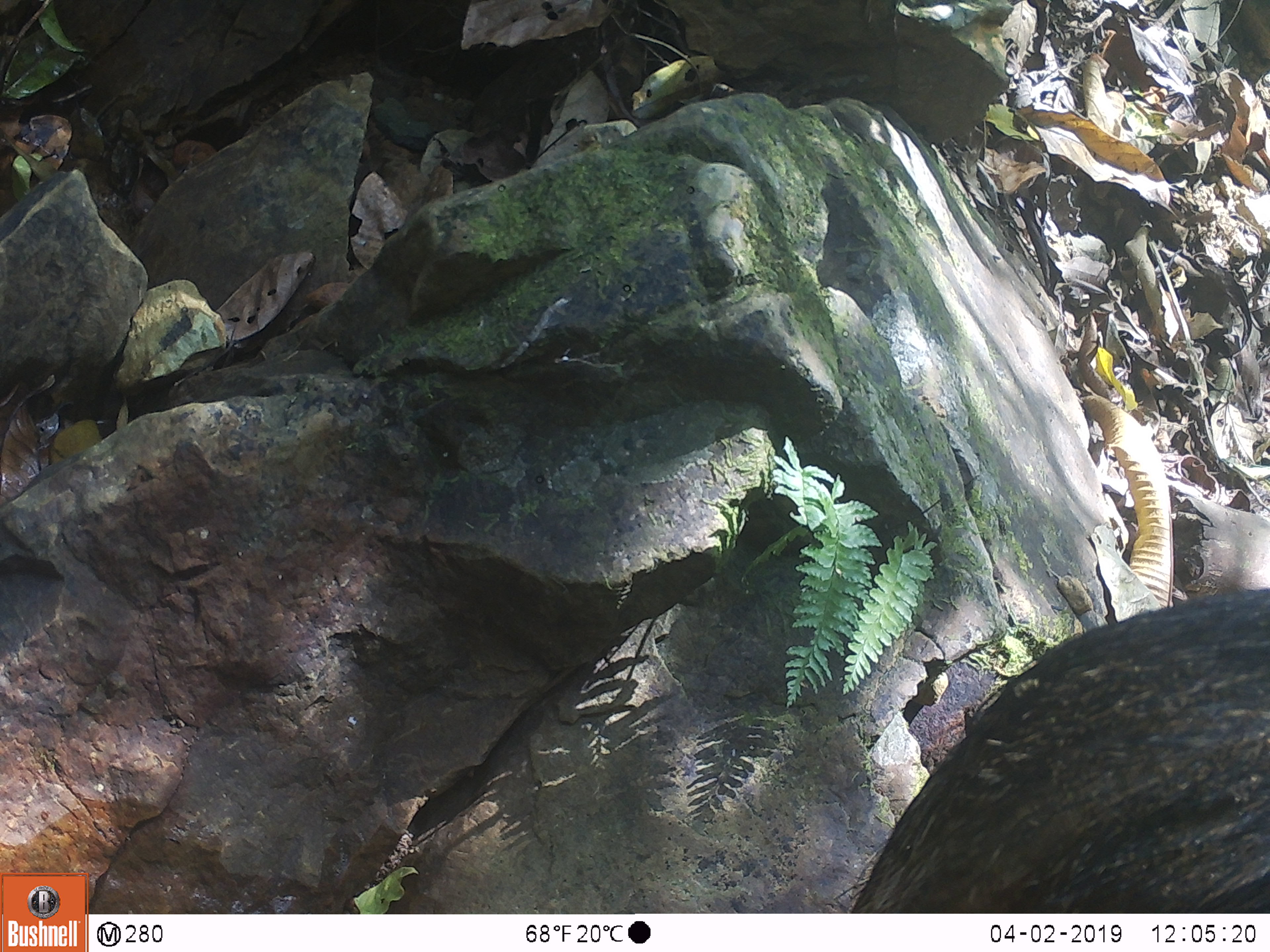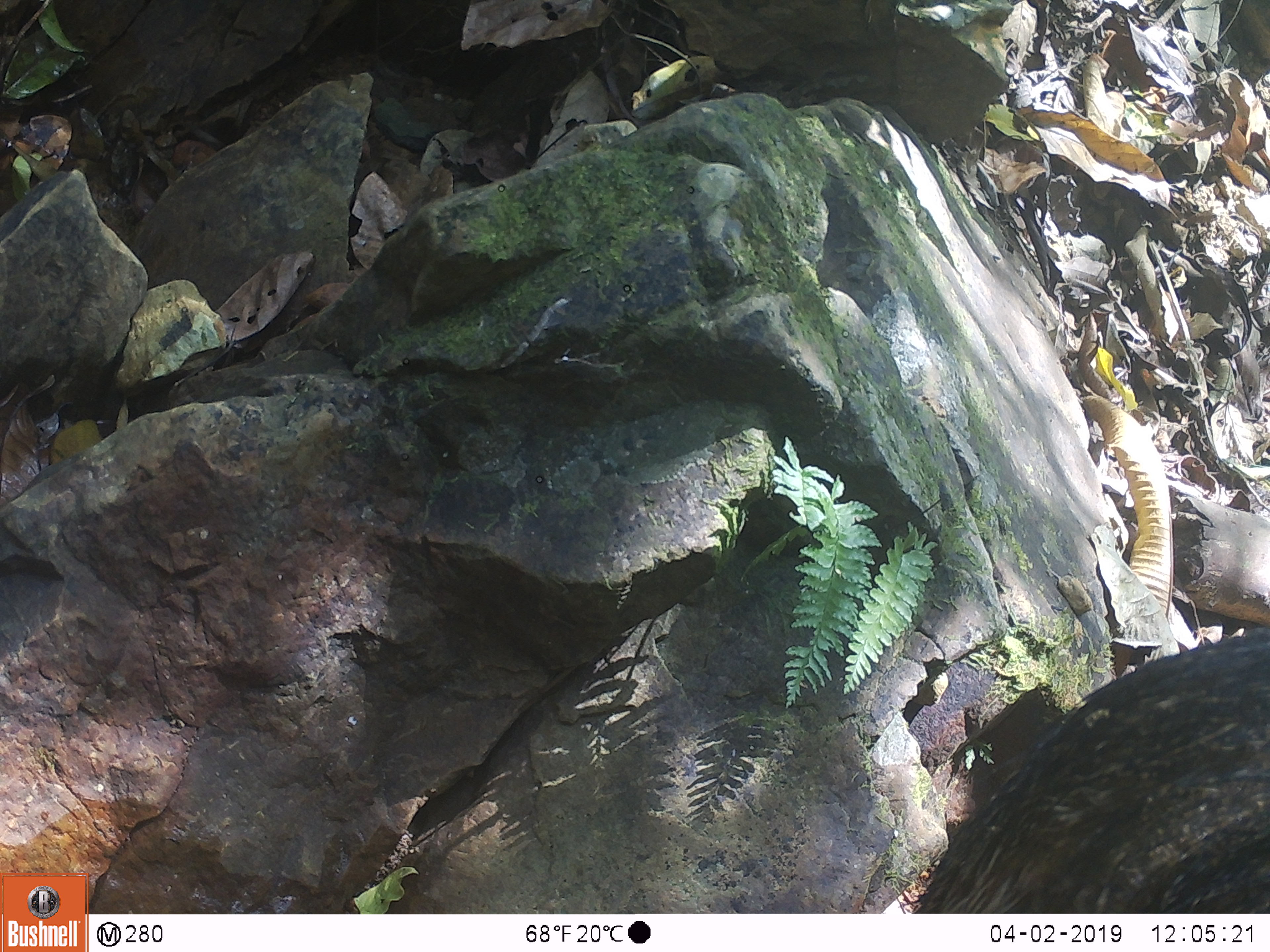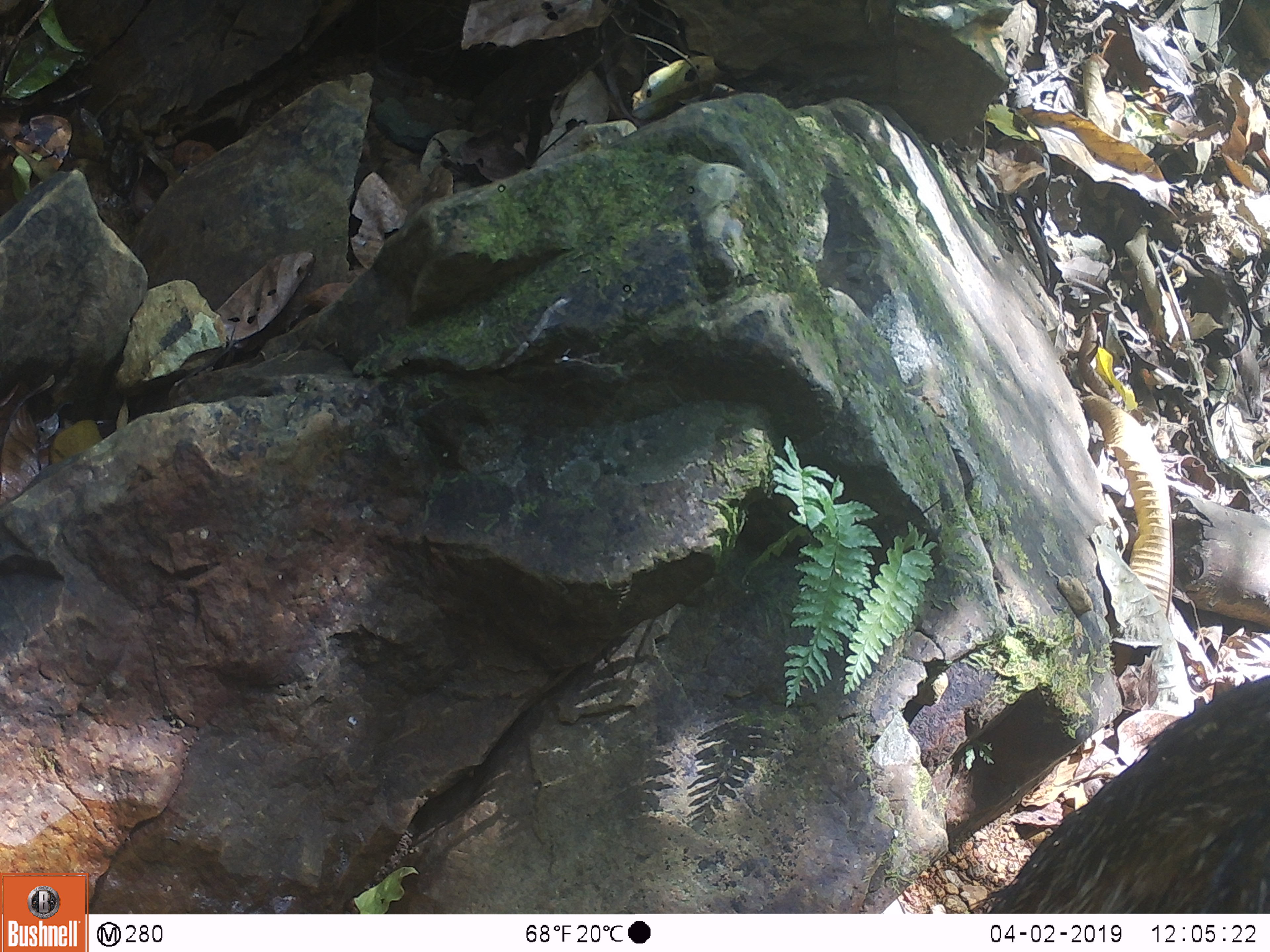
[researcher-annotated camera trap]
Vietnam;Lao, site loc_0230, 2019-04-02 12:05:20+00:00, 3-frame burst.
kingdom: Animalia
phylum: Chordata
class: Mammalia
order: Artiodactyla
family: Suidae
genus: Sus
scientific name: Sus scrofa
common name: eurasian wild pig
Eurasian wild pig (Sus scrofa). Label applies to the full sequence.